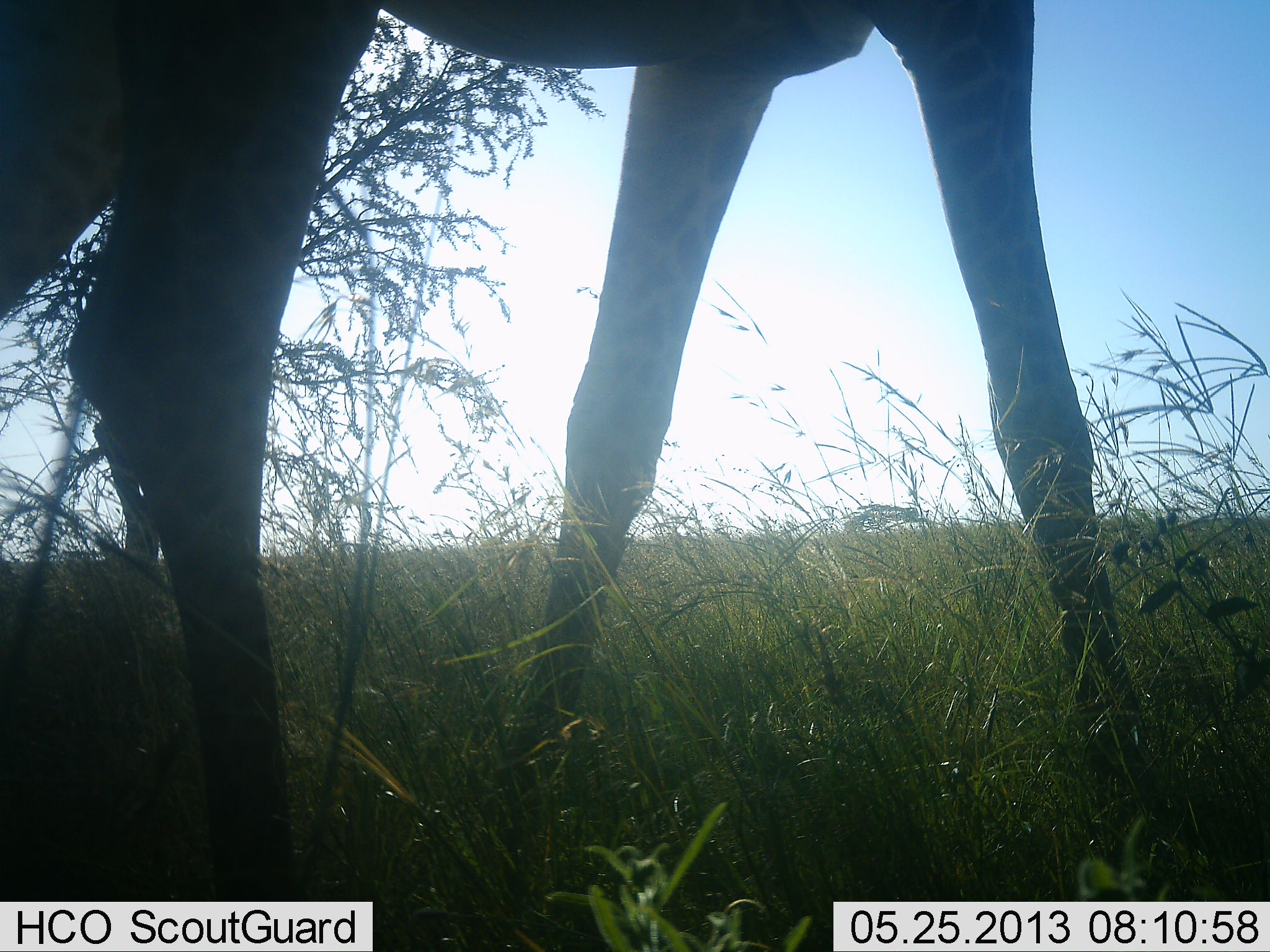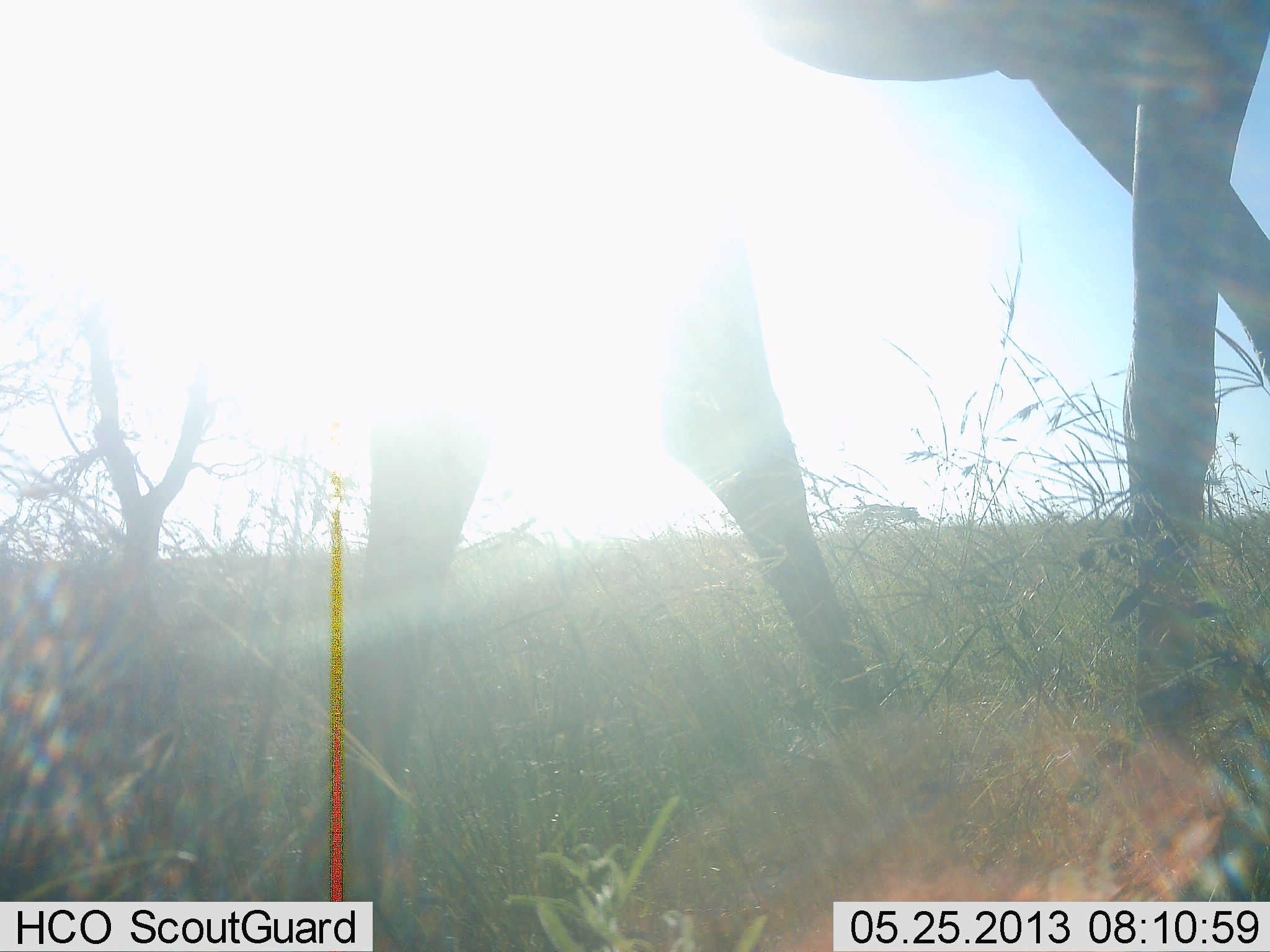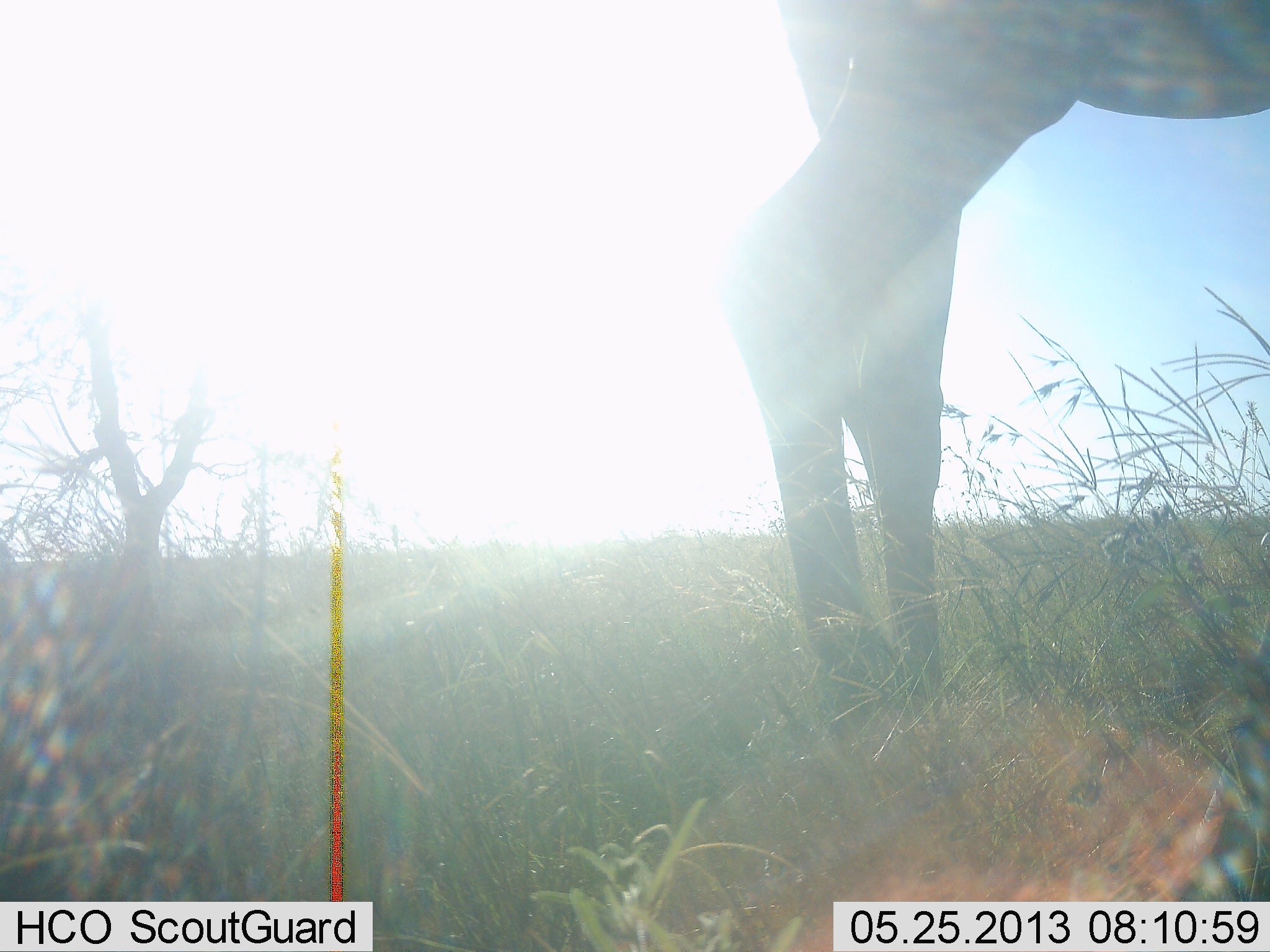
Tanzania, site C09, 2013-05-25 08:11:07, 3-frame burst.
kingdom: Animalia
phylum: Chordata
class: Mammalia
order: Artiodactyla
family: Giraffidae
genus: Giraffa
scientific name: Giraffa camelopardalis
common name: giraffe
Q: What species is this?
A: Giraffe (Giraffa camelopardalis).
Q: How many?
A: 1.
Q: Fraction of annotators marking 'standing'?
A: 0%.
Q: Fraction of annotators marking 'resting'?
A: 0%.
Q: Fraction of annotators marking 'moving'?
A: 100%.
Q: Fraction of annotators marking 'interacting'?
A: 0%.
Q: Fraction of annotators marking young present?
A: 0%.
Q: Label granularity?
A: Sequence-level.